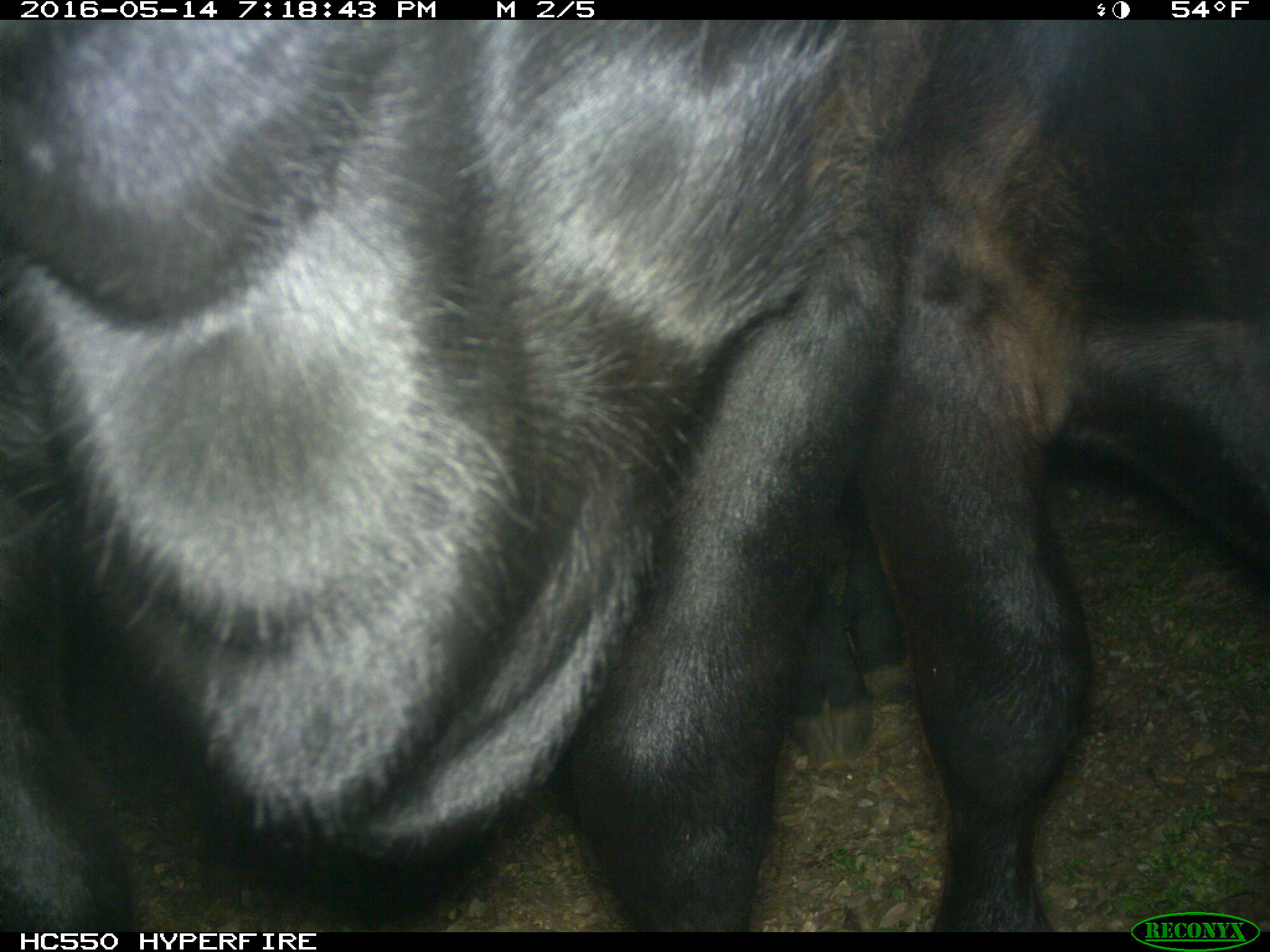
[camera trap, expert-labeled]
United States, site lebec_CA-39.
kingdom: Animalia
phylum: Chordata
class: Mammalia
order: Artiodactyla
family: Bovidae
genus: Bos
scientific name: Bos taurus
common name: domestic cow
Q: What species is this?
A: Bos taurus (domestic cow).